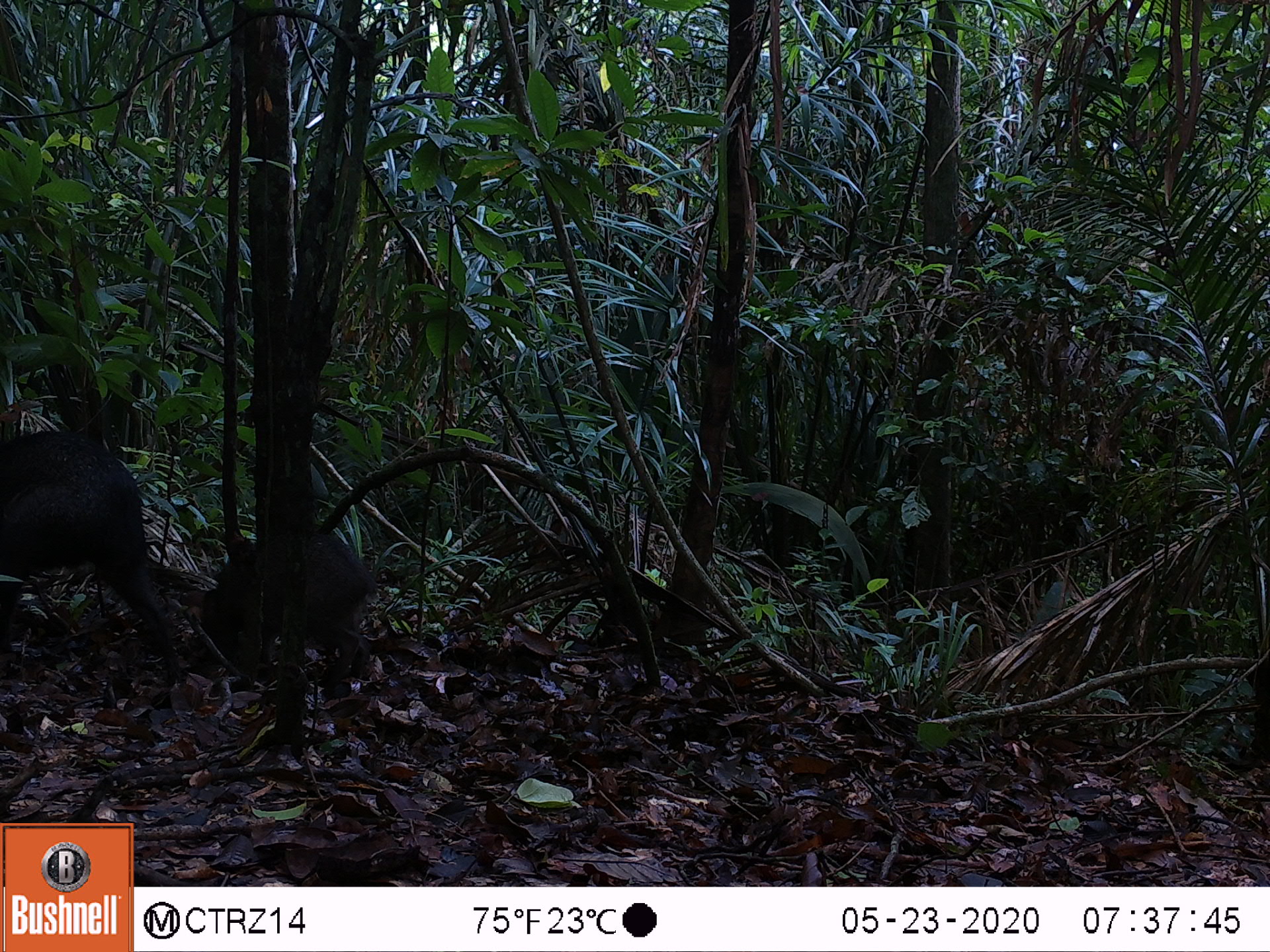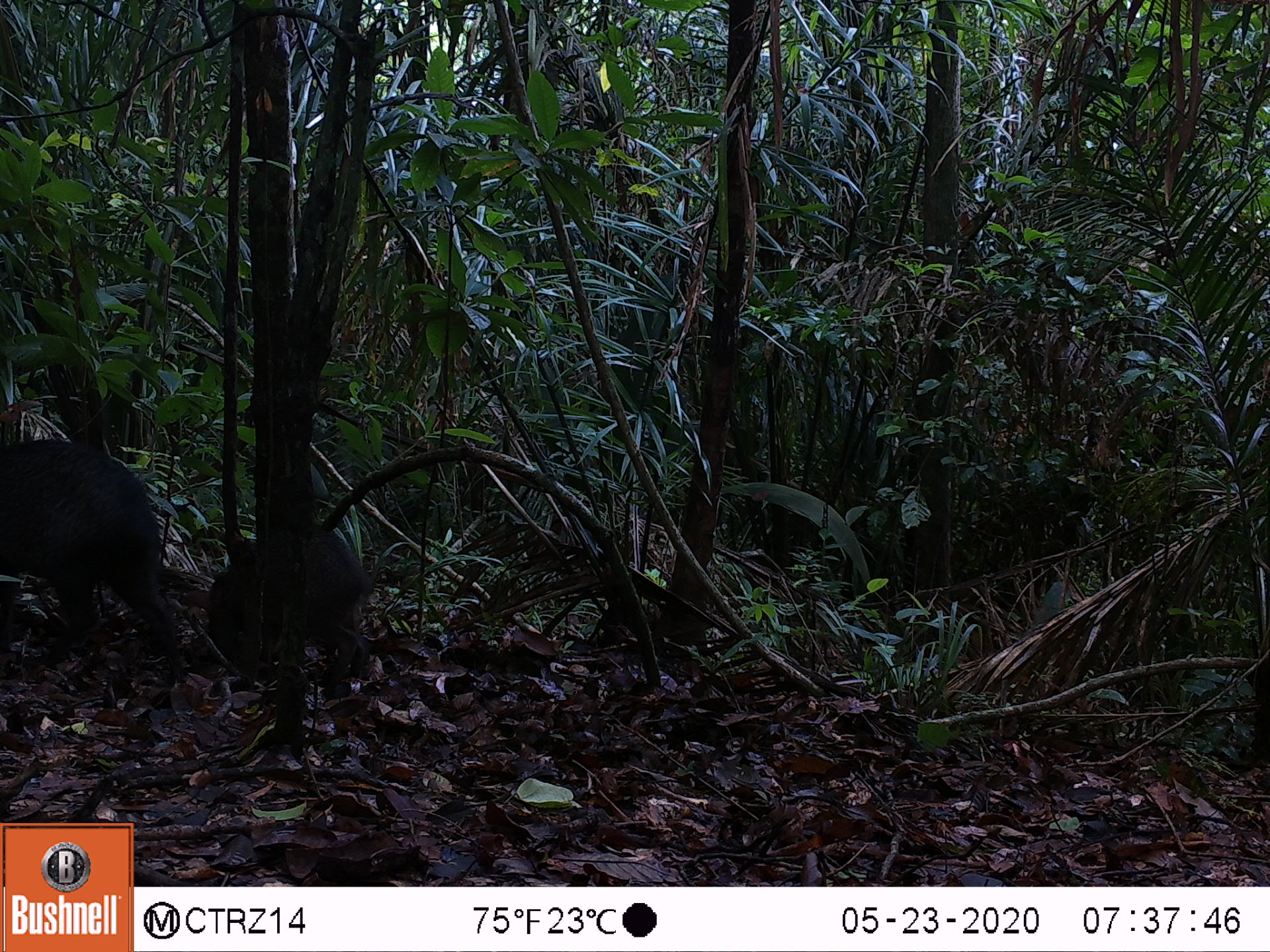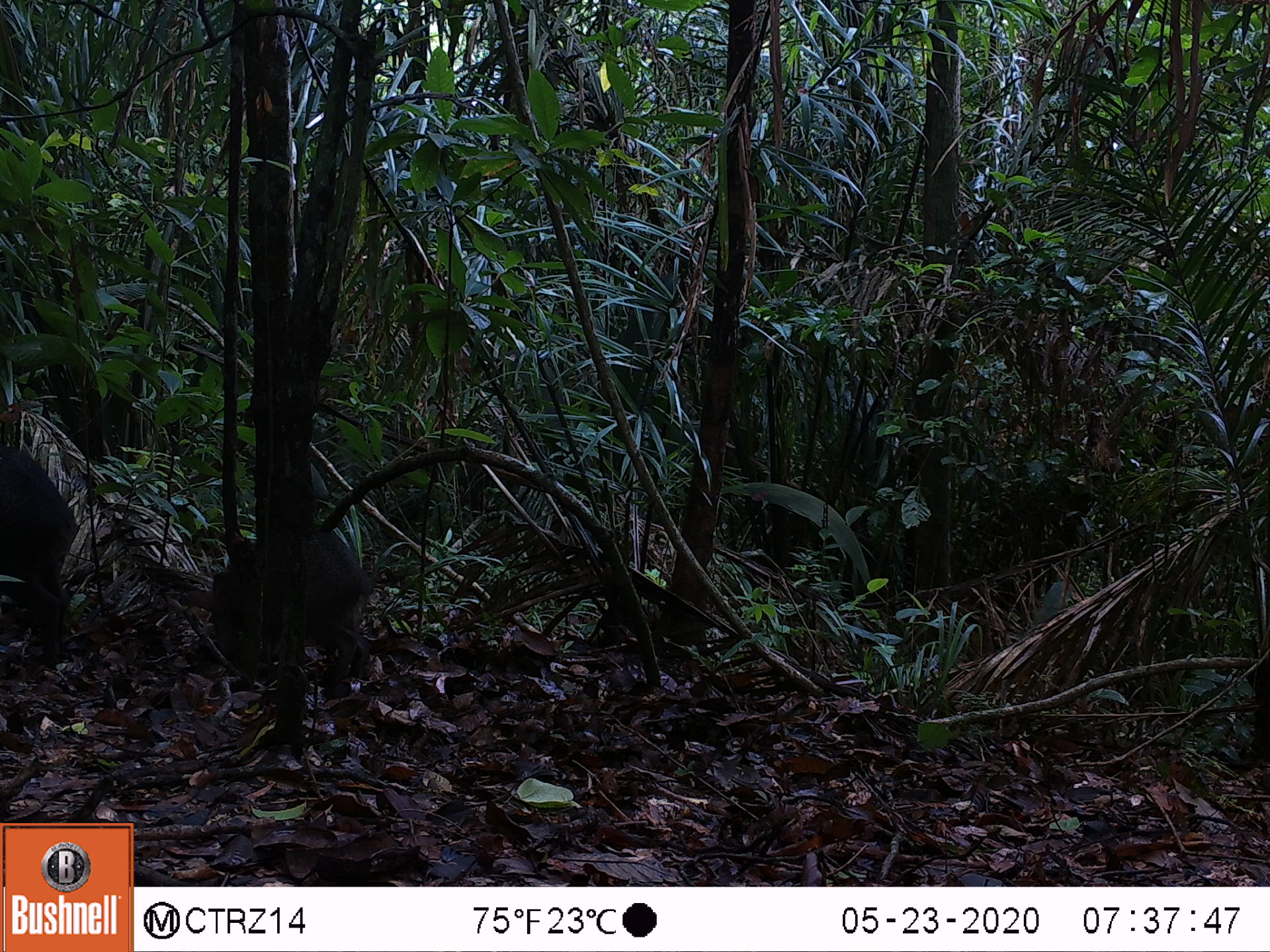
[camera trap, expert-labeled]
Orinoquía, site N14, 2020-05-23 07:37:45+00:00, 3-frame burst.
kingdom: Animalia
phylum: Chordata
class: Mammalia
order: Artiodactyla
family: Tayassuidae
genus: Pecari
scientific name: Pecari tajacu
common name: collared peccary